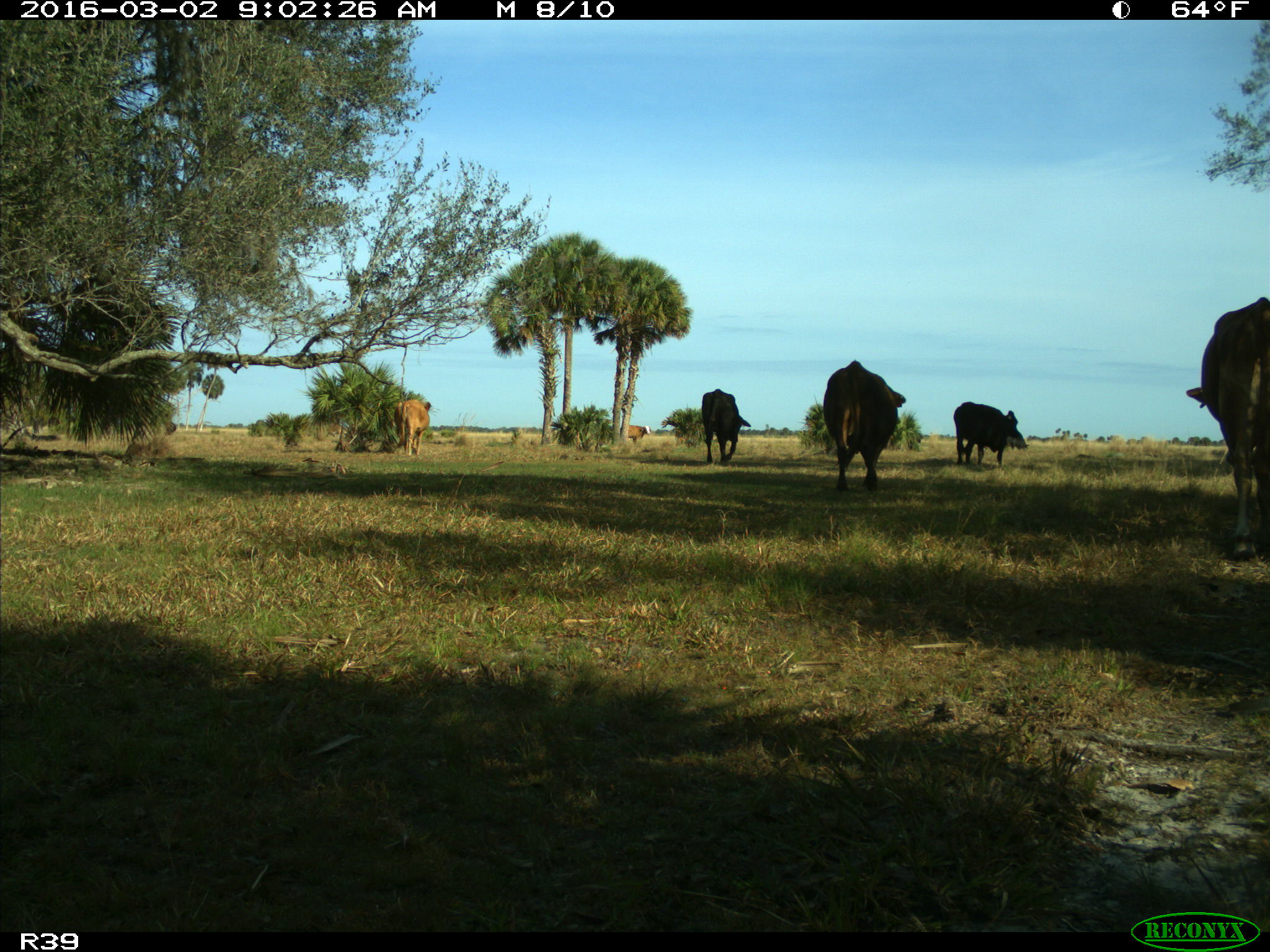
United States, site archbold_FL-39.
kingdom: Animalia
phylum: Chordata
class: Mammalia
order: Artiodactyla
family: Bovidae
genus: Bos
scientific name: Bos taurus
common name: domestic cow